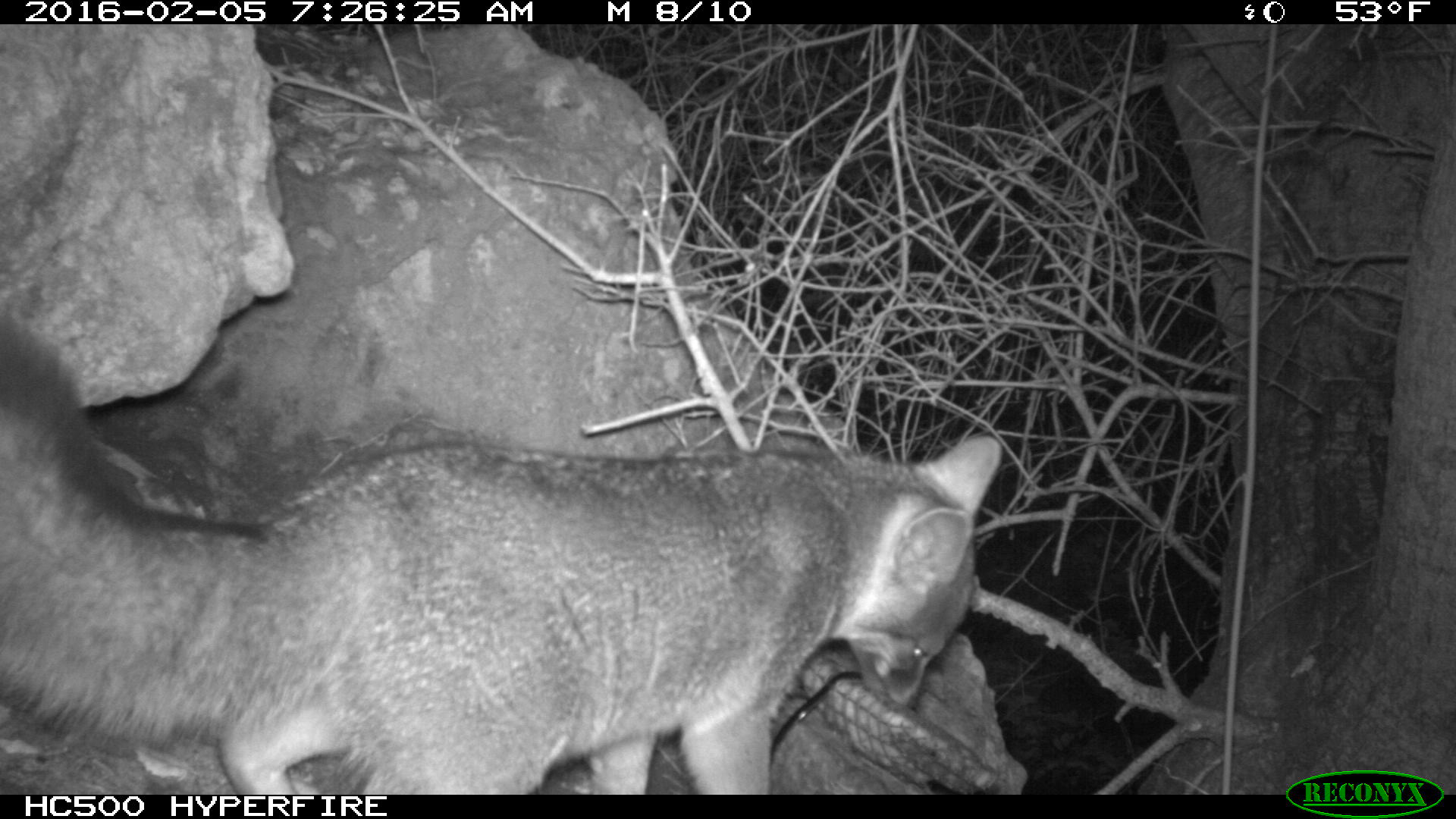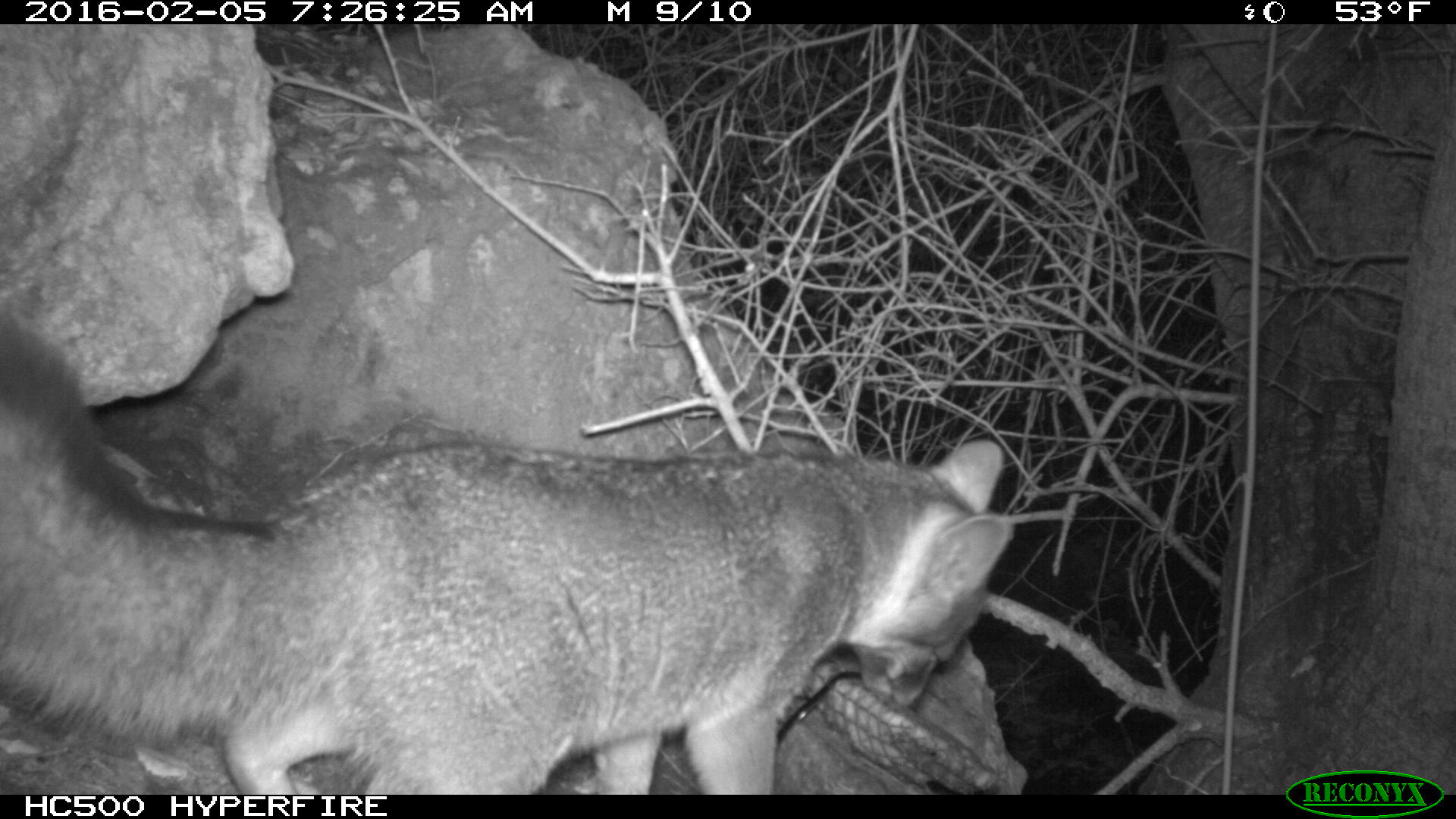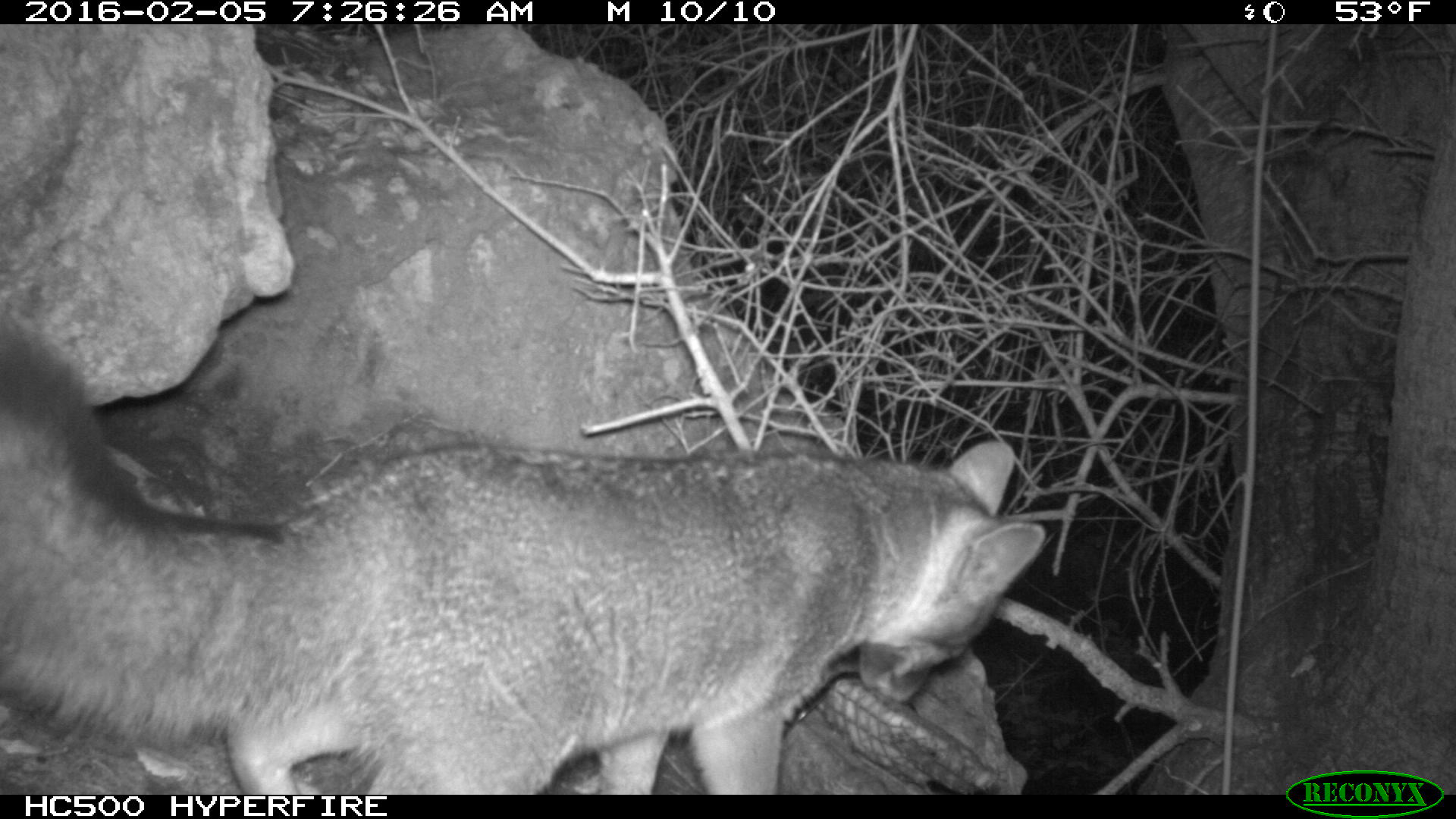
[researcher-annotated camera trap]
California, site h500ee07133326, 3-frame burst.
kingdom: Animalia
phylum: Chordata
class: Mammalia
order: Carnivora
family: Canidae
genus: Urocyon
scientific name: Urocyon littoralis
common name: island fox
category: fox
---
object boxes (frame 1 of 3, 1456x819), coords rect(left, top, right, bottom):
fox: rect(0, 301, 1004, 796)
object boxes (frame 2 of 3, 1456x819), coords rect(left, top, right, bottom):
fox: rect(0, 321, 1013, 794)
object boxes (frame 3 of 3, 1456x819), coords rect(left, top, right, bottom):
fox: rect(0, 321, 1048, 795)